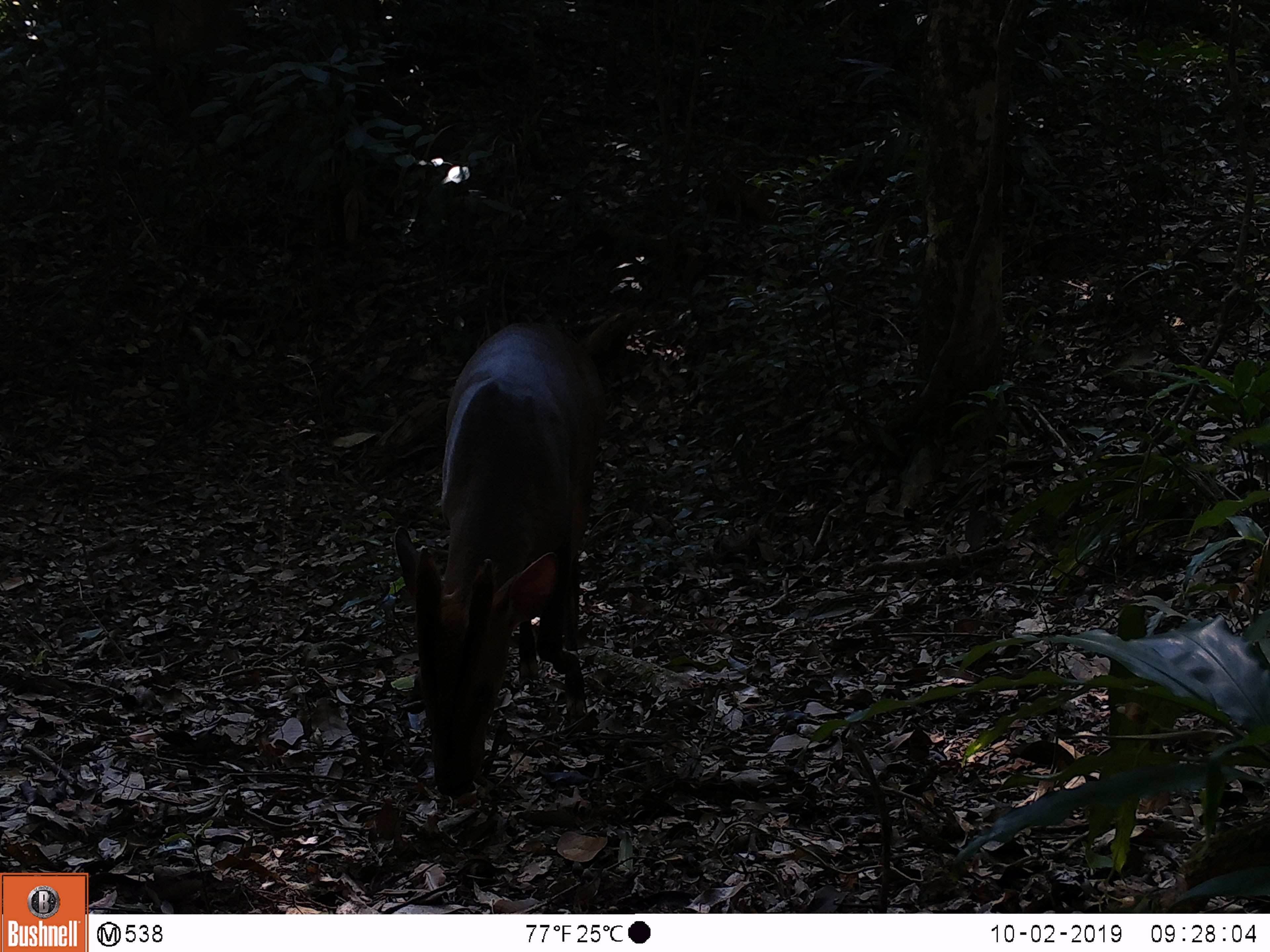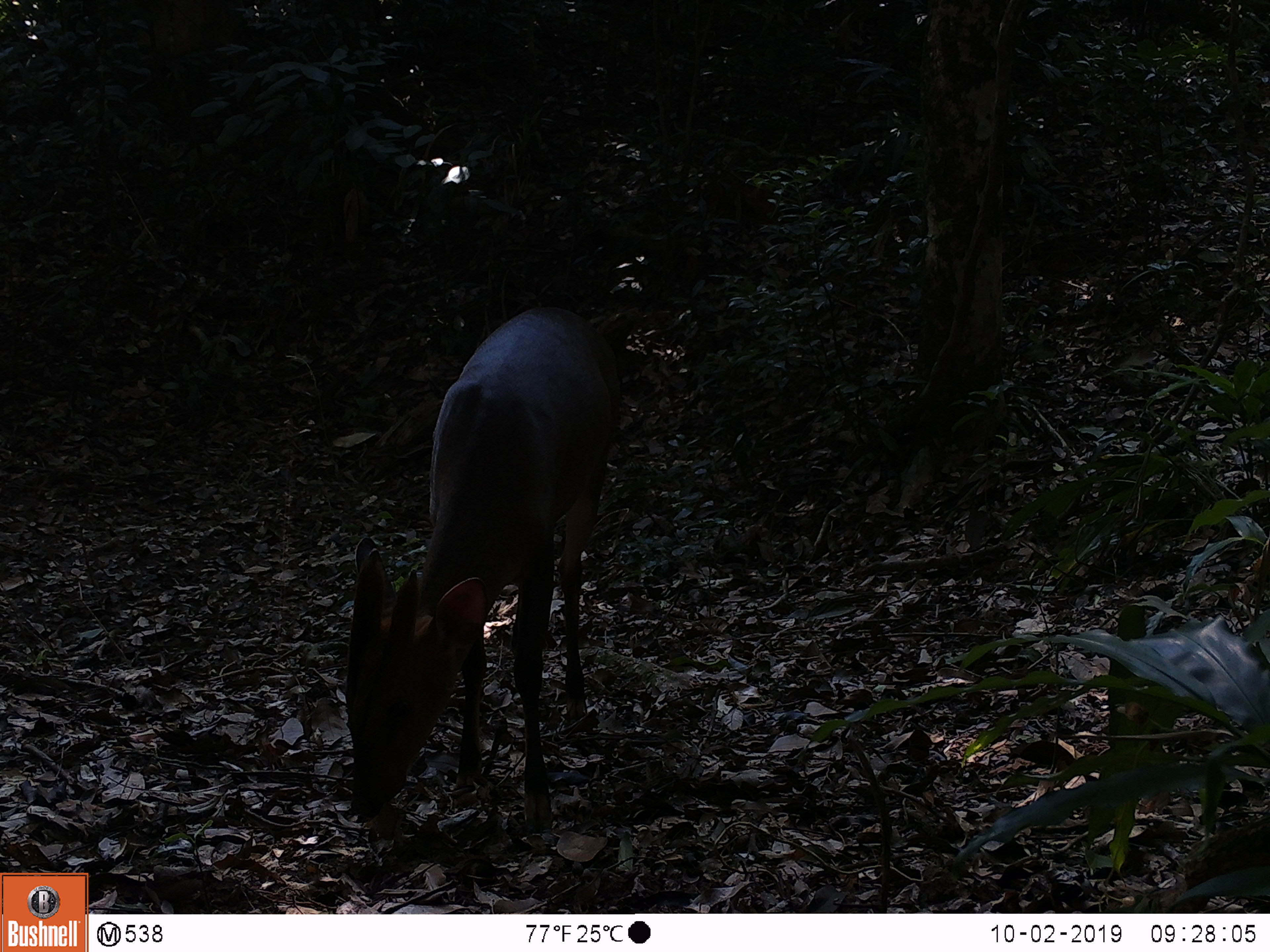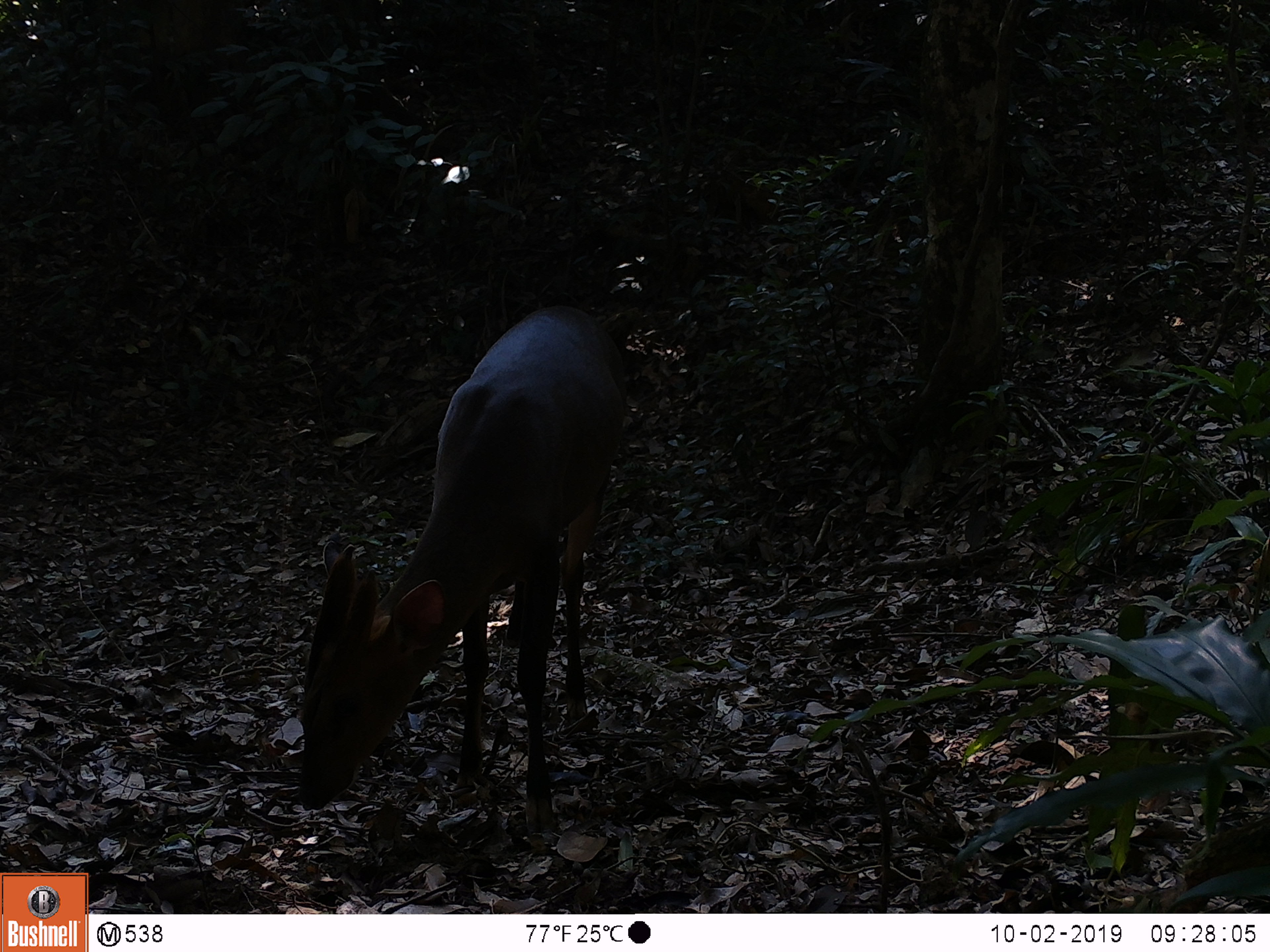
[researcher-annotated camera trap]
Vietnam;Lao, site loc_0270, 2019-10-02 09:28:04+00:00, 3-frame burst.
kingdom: Animalia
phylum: Chordata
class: Mammalia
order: Artiodactyla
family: Cervidae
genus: Muntiacus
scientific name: Muntiacus vuquangensis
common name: large-antlered muntjac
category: large antlered muntjac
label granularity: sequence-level